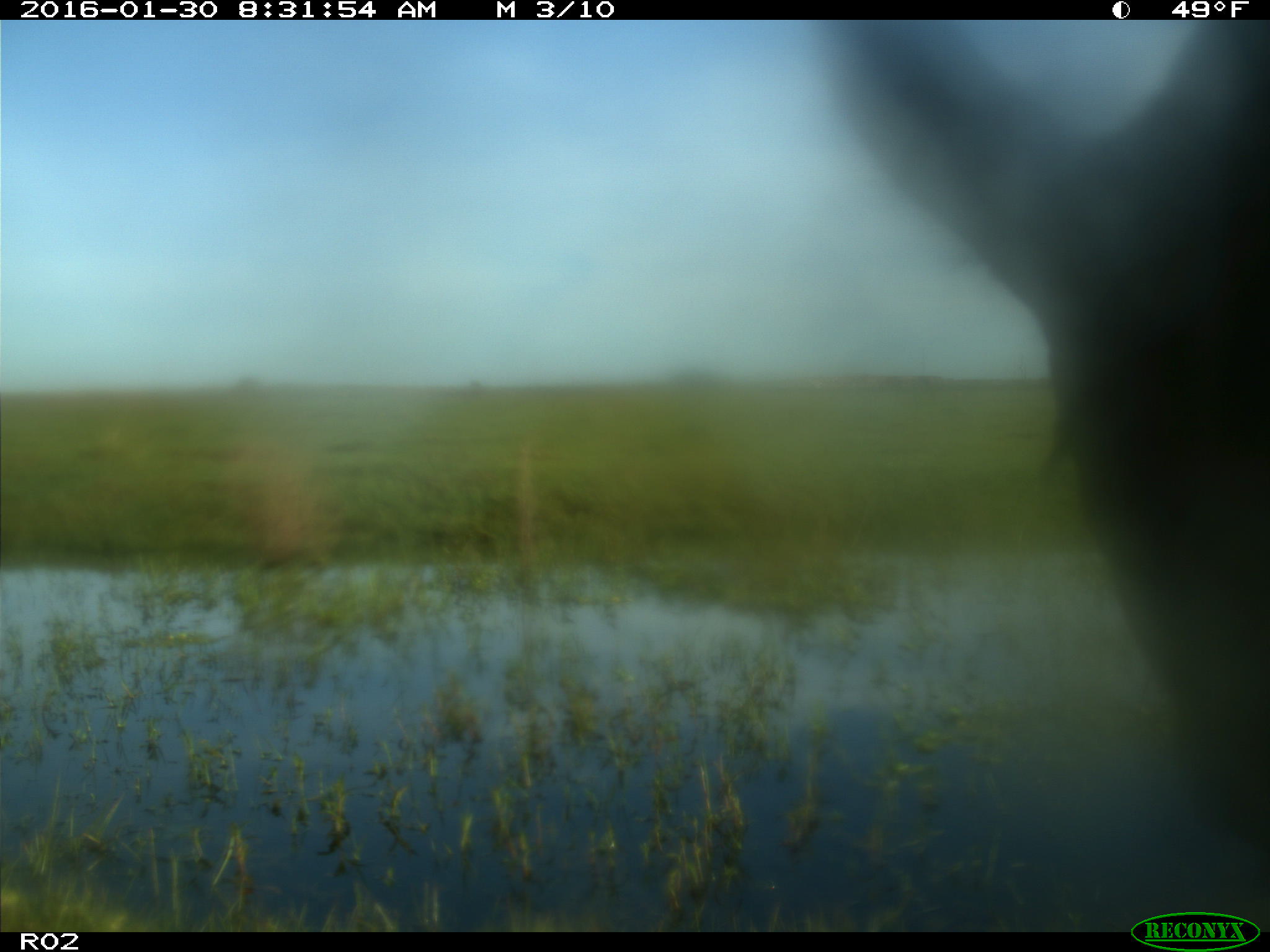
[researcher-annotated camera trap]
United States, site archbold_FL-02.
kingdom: Animalia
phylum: Chordata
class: Mammalia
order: Artiodactyla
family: Bovidae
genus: Bos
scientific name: Bos taurus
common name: domestic cow